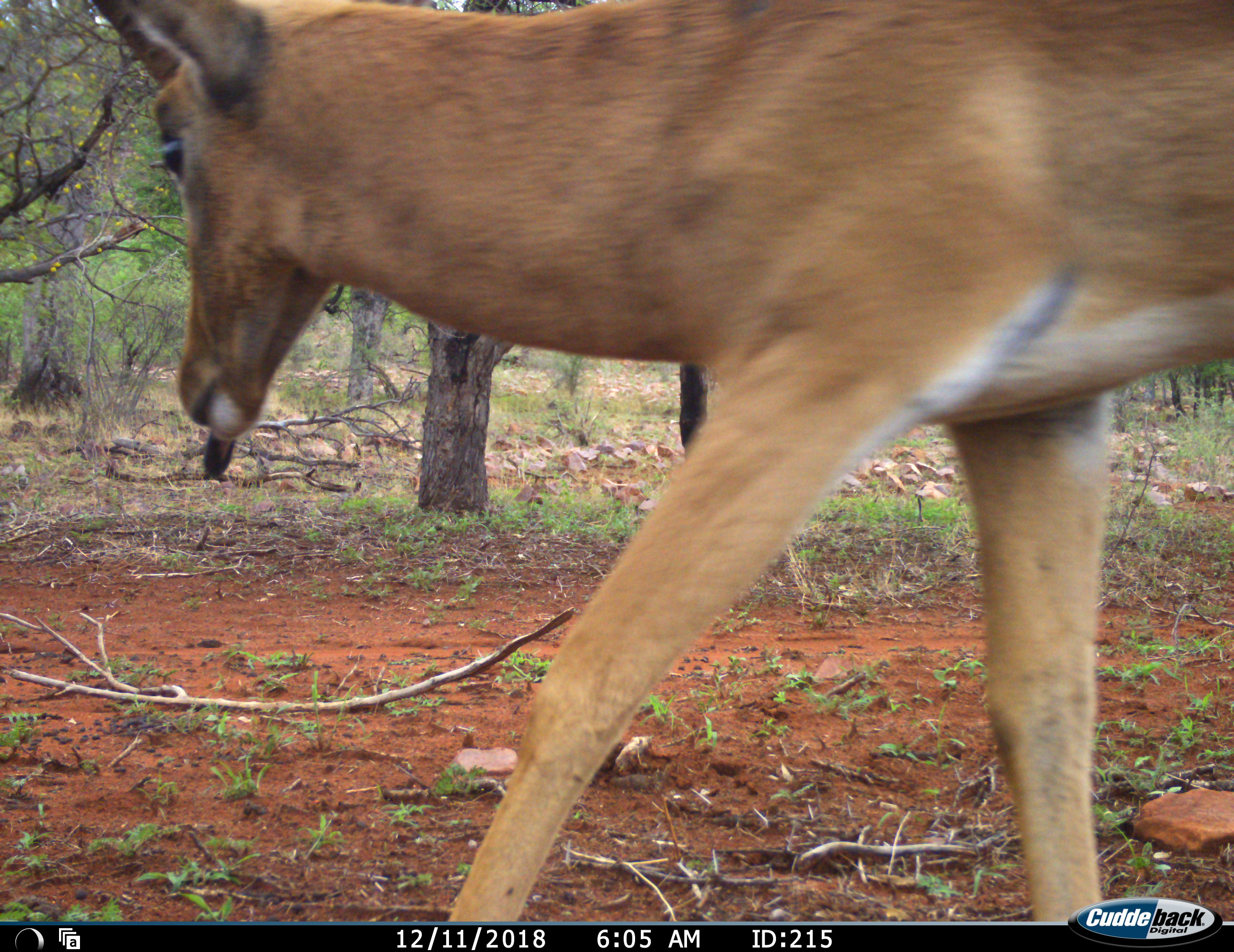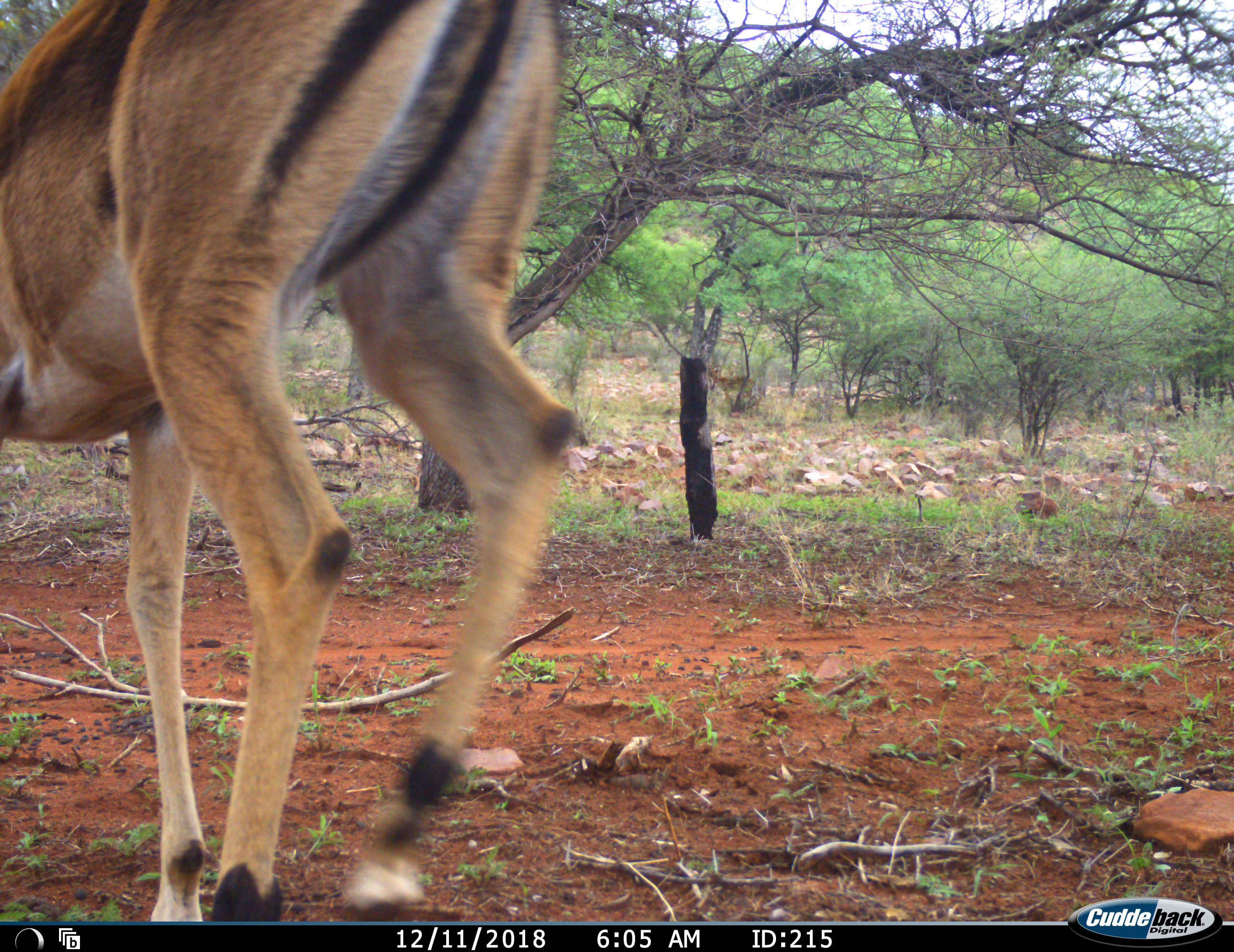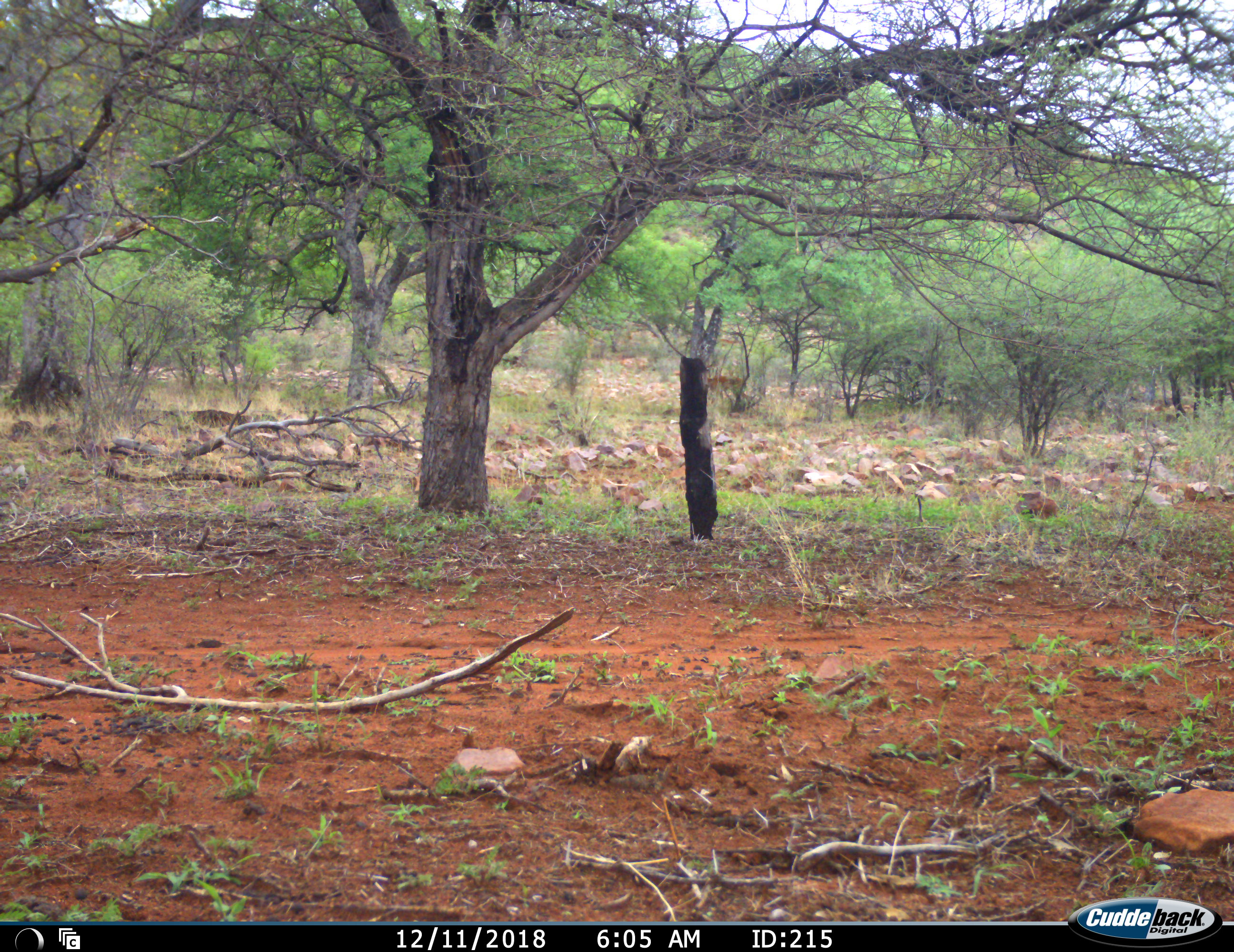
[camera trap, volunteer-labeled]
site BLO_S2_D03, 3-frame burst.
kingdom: Animalia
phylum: Chordata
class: Mammalia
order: Artiodactyla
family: Bovidae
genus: Aepyceros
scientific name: Aepyceros melampus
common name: impala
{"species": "impala (Aepyceros melampus)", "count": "2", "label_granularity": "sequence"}